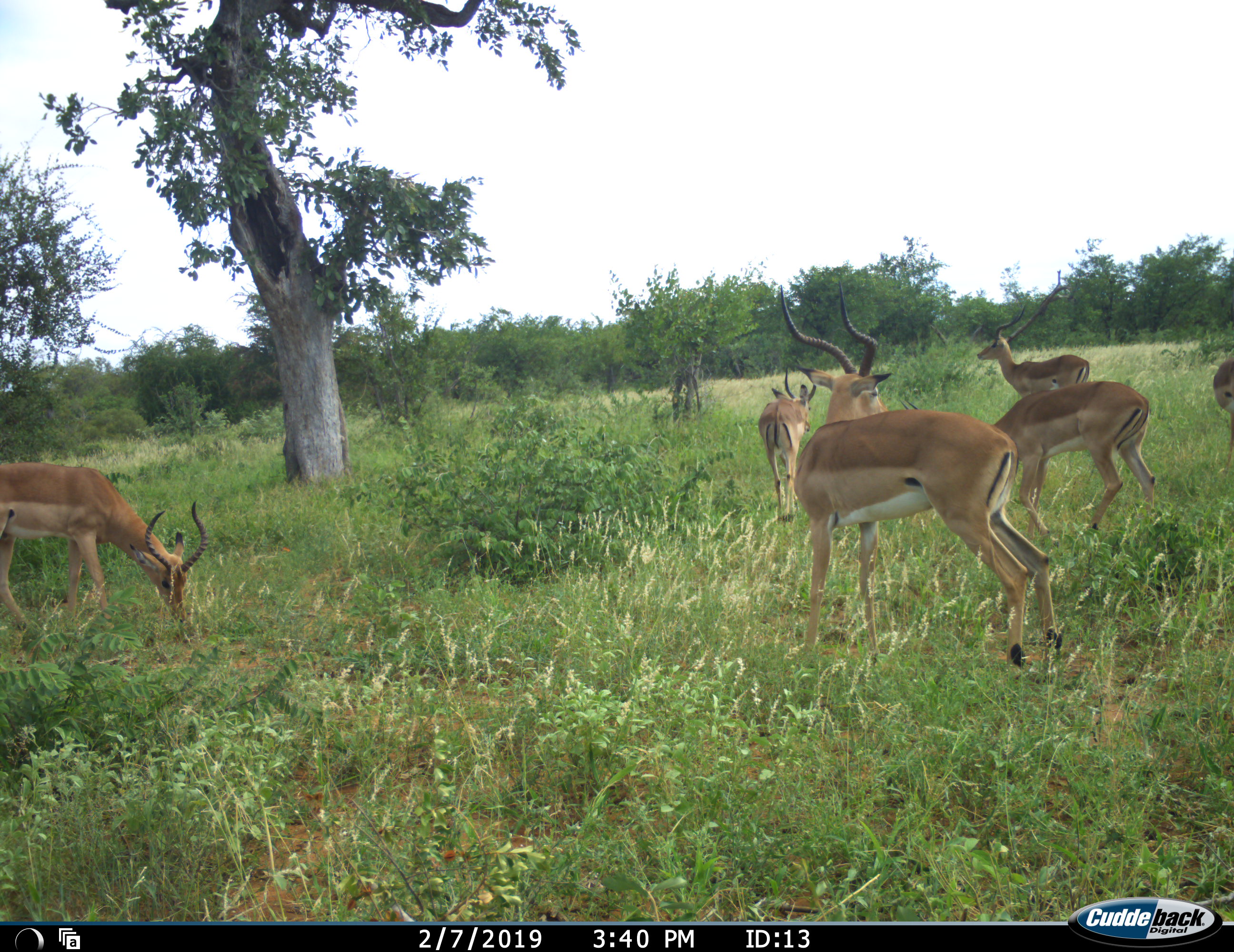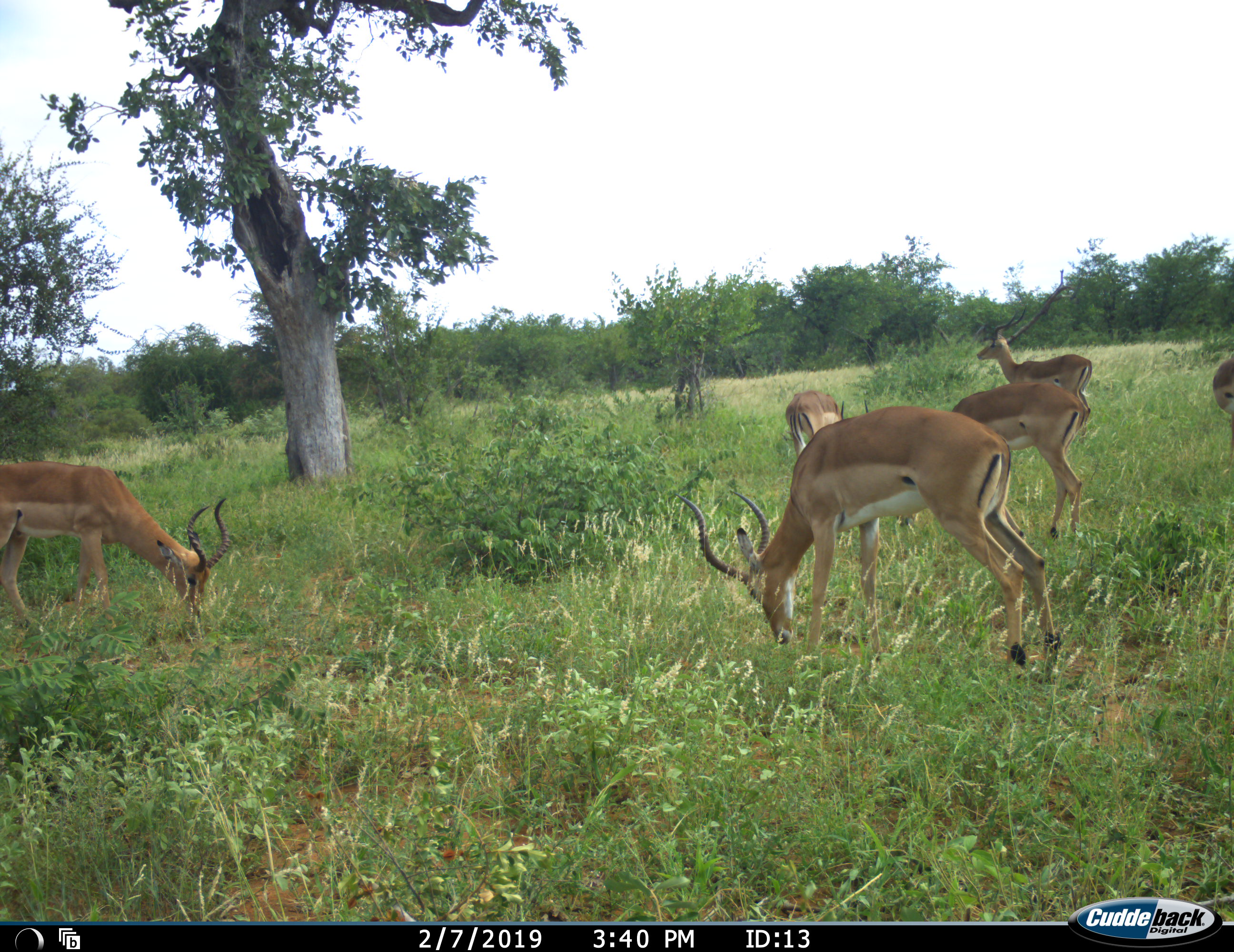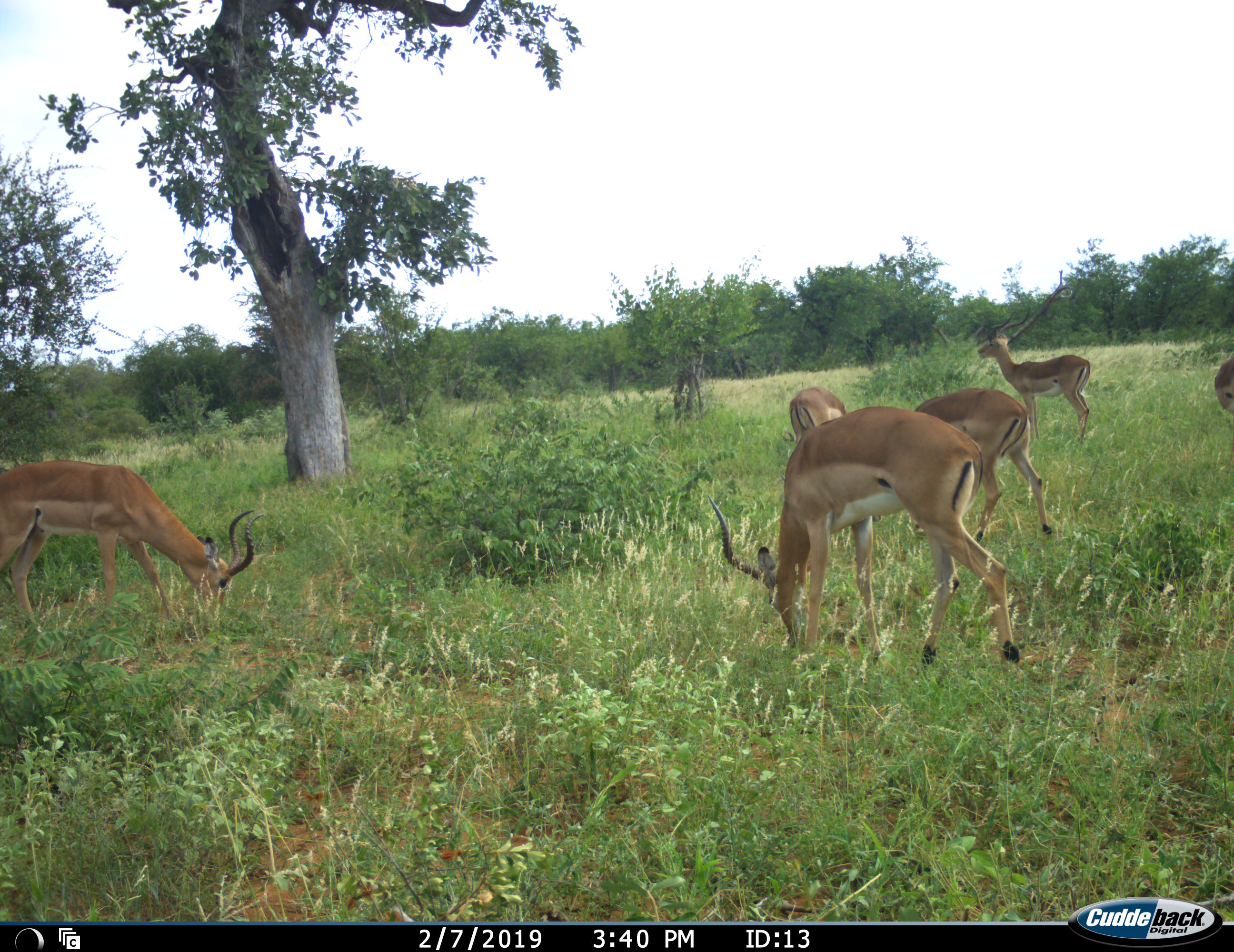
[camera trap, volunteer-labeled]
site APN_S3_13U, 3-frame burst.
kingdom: Animalia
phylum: Chordata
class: Mammalia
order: Artiodactyla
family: Bovidae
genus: Aepyceros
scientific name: Aepyceros melampus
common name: impala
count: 6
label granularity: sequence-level